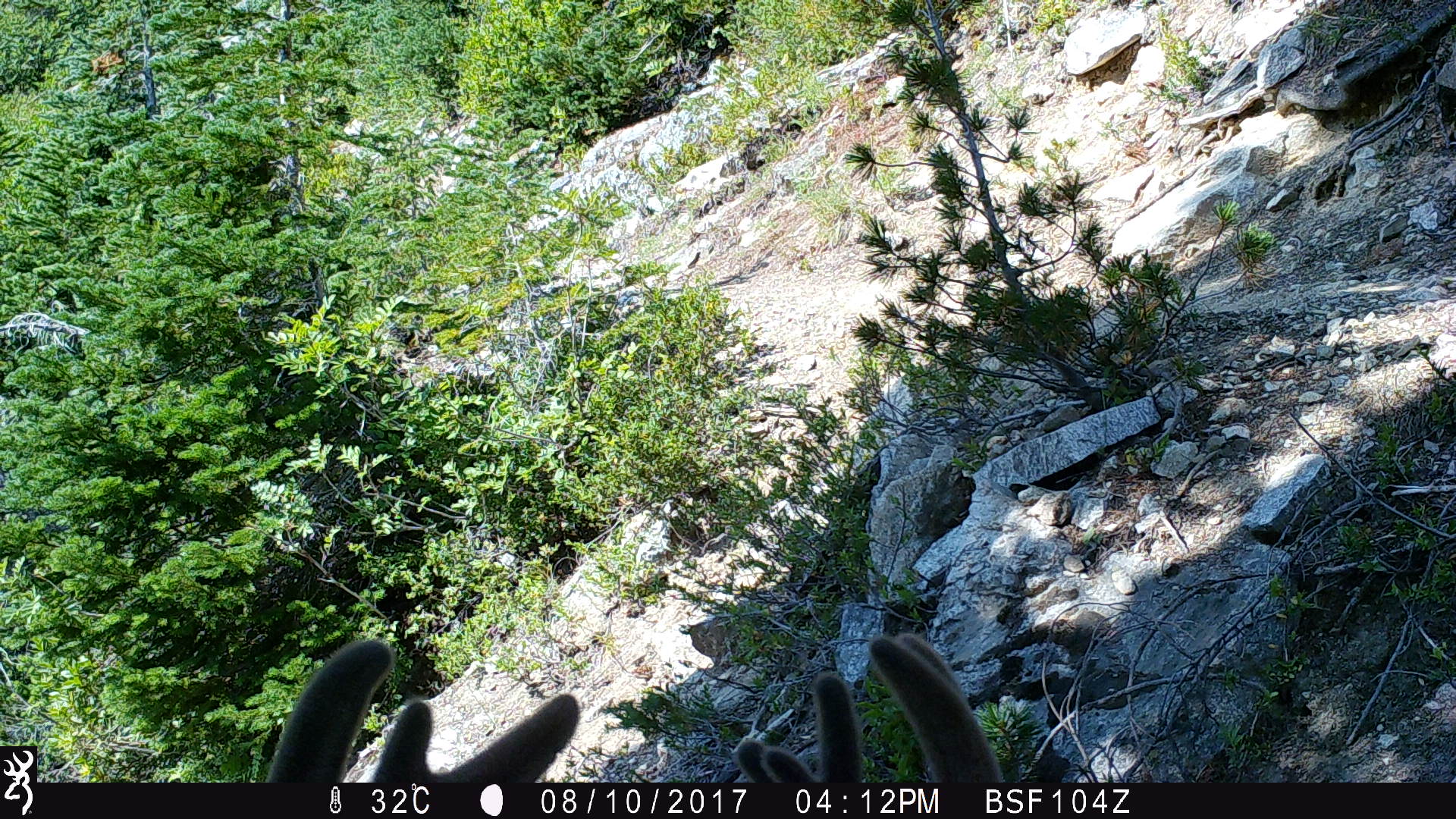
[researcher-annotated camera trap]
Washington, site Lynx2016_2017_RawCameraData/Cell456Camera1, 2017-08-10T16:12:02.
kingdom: Animalia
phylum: Chordata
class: Mammalia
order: Artiodactyla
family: Cervidae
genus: Odocoileus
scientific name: Odocoileus hemionus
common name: mule deer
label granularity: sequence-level